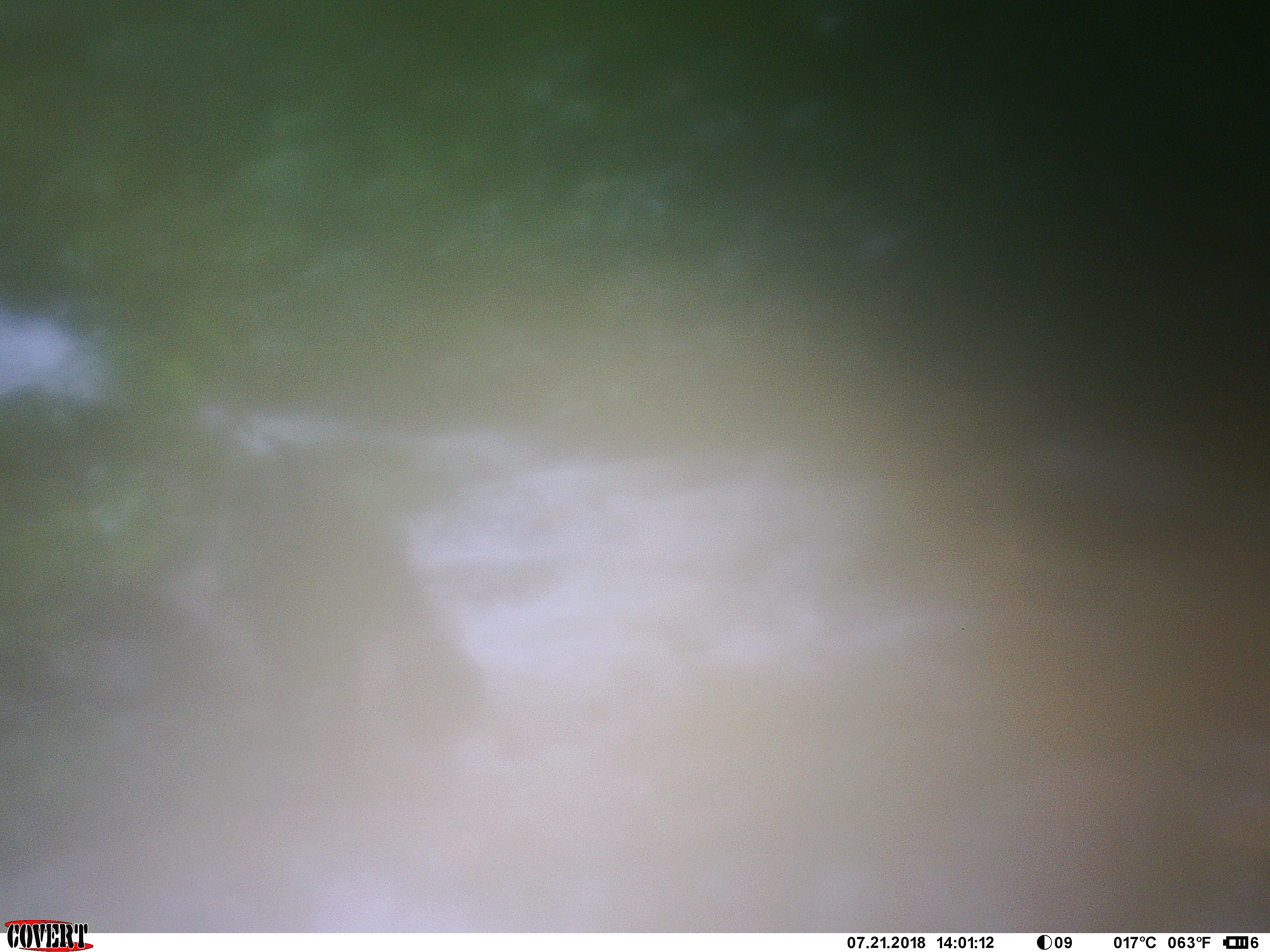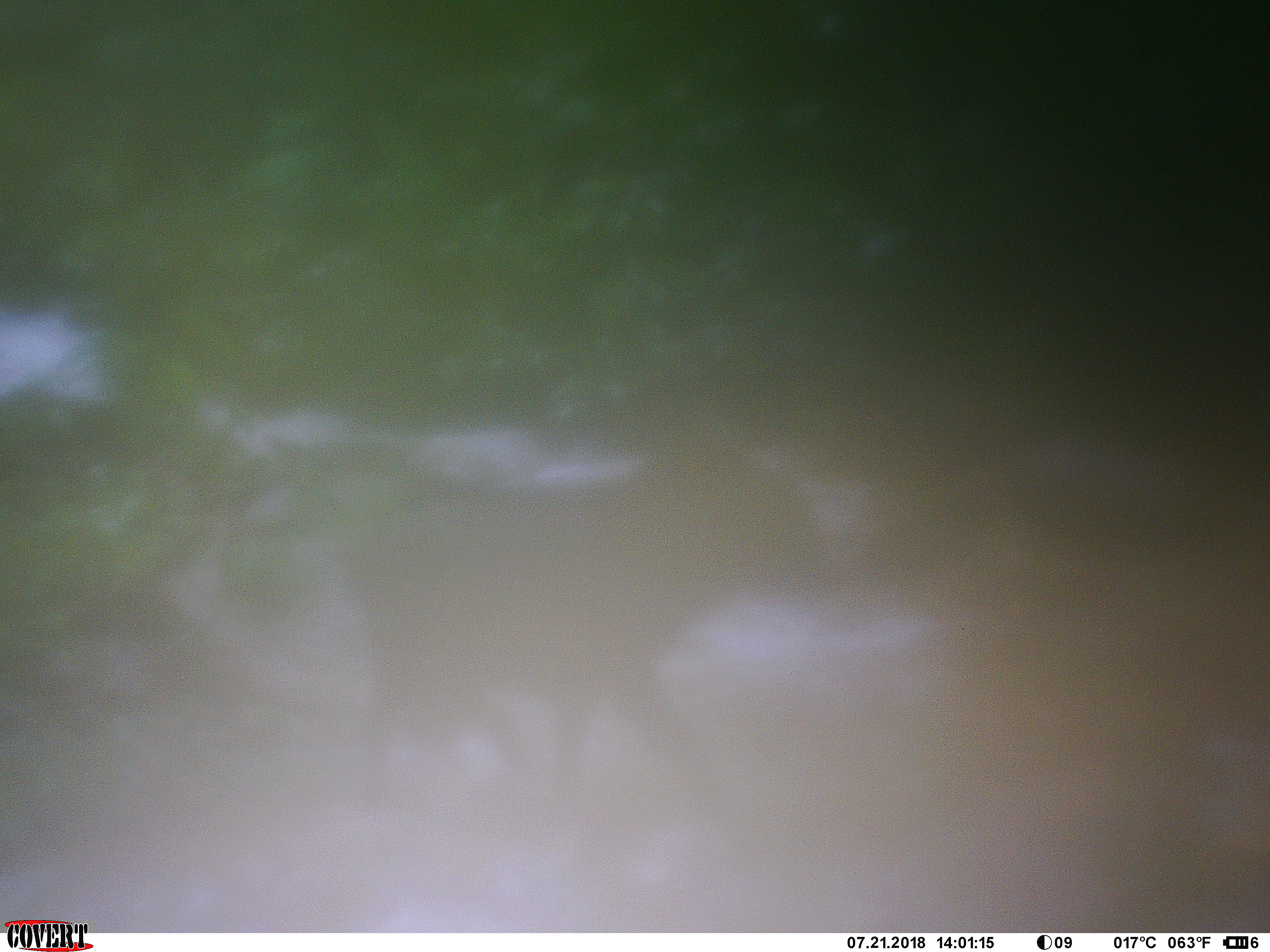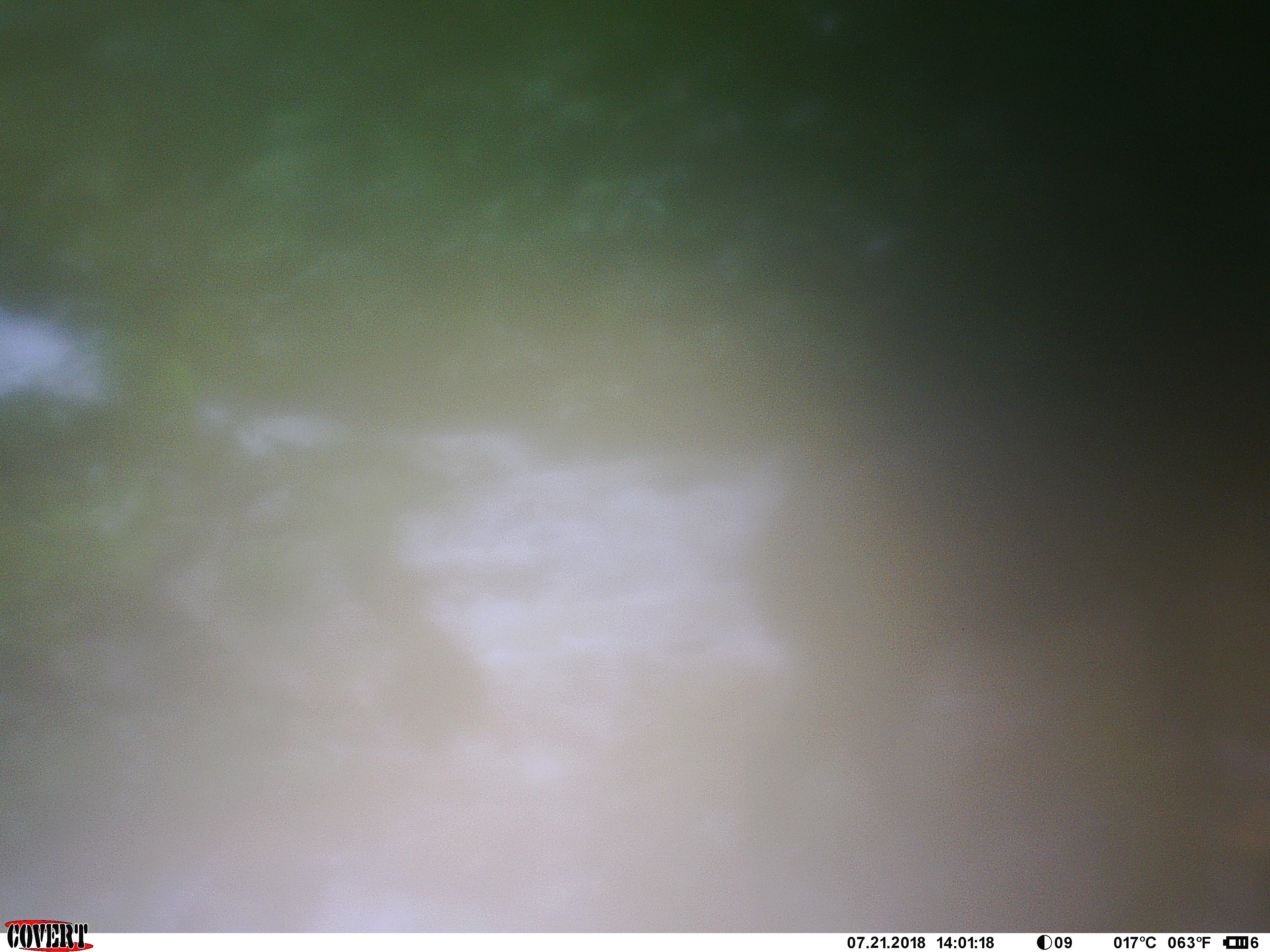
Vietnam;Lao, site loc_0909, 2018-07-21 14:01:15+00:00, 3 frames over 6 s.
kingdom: Animalia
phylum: Chordata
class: Mammalia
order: Artiodactyla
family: Bovidae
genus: Capricornis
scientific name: Capricornis sumatraensis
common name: chinese serow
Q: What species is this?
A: Chinese serow (Capricornis sumatraensis).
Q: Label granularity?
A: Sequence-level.